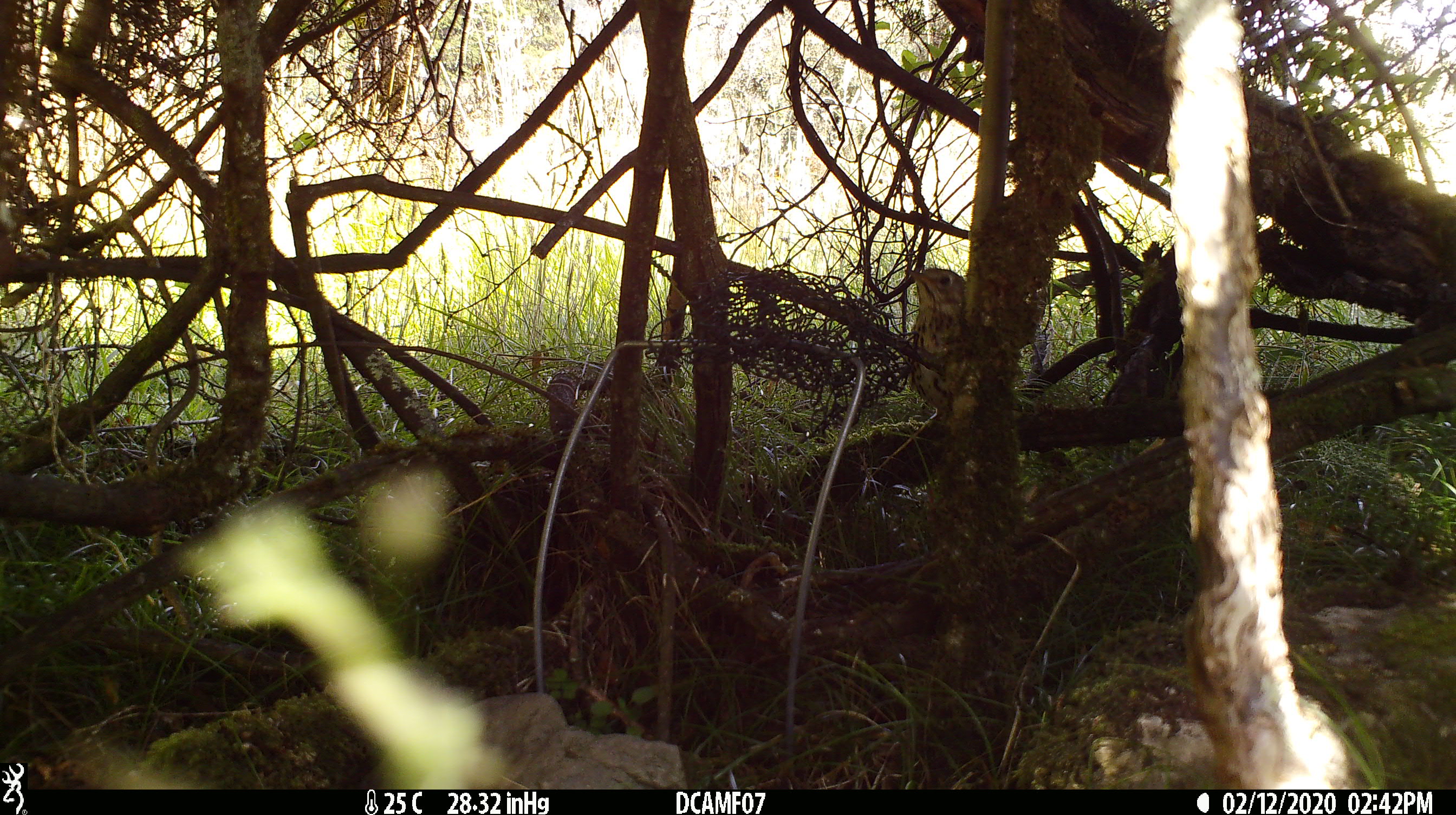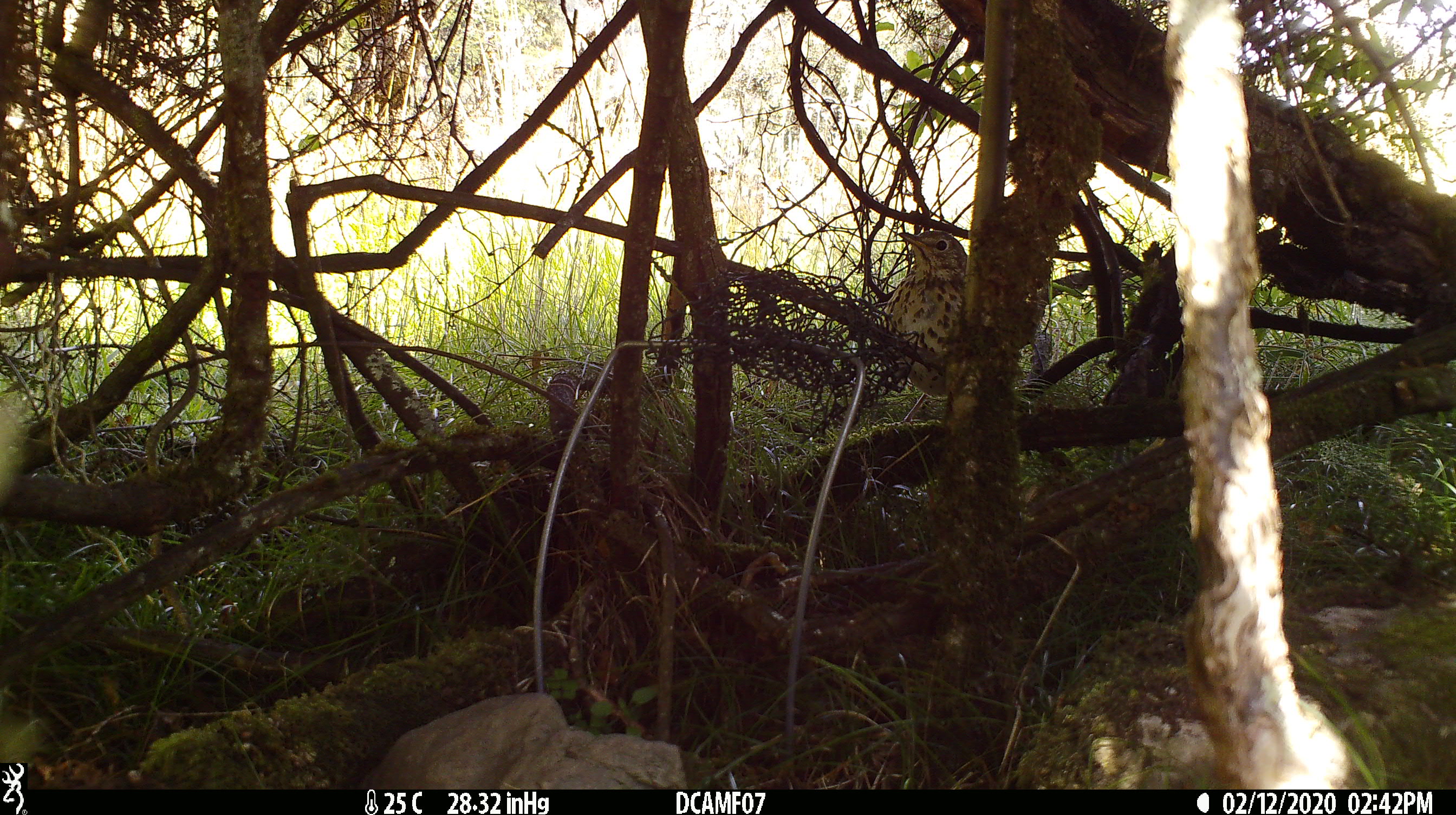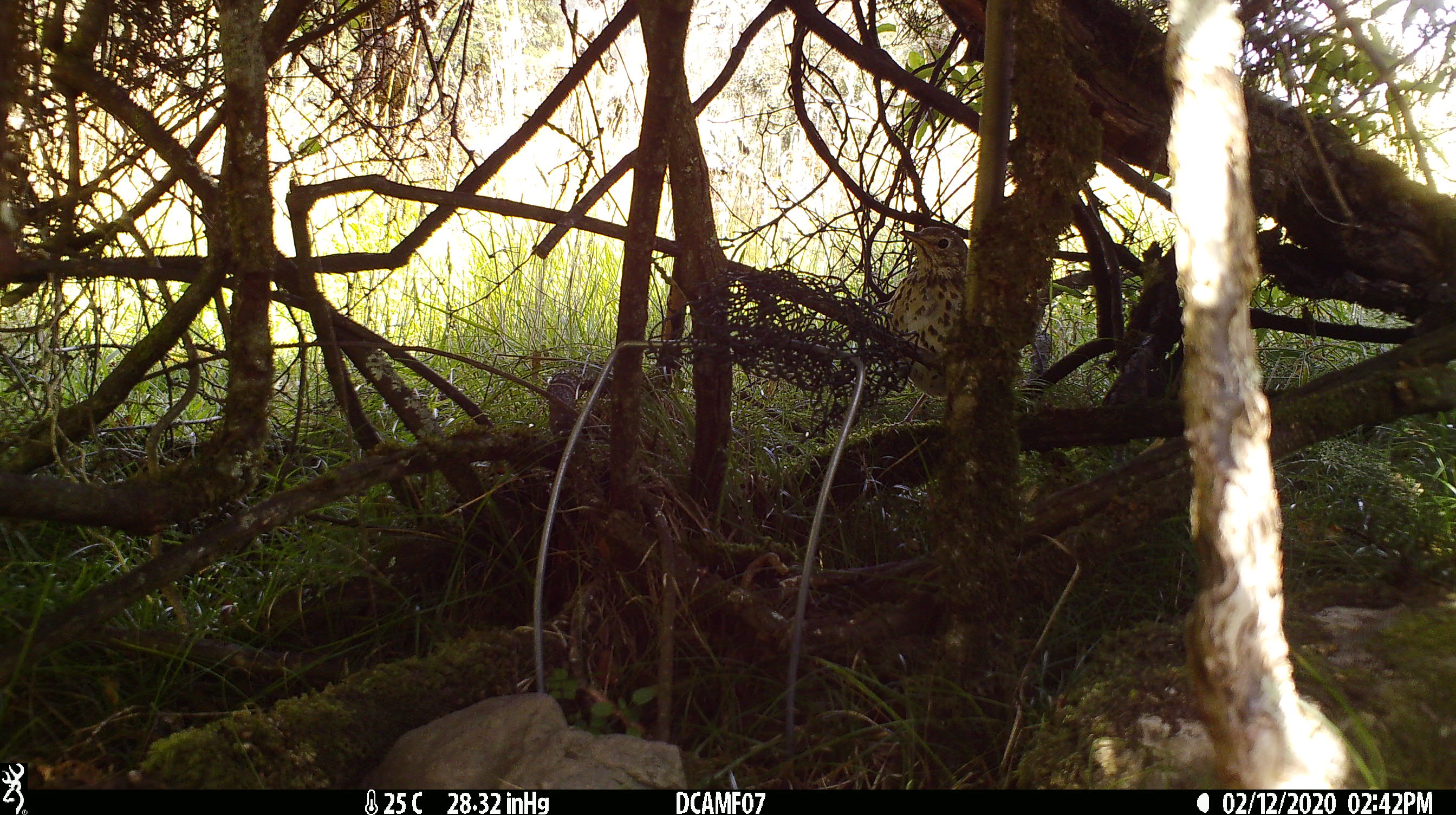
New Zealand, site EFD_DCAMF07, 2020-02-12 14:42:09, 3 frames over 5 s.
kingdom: Animalia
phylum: Chordata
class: Aves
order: Passeriformes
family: Turdidae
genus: Turdus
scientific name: Turdus philomelos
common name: song thrush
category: thrush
Thrush (song thrush) (Turdus philomelos).